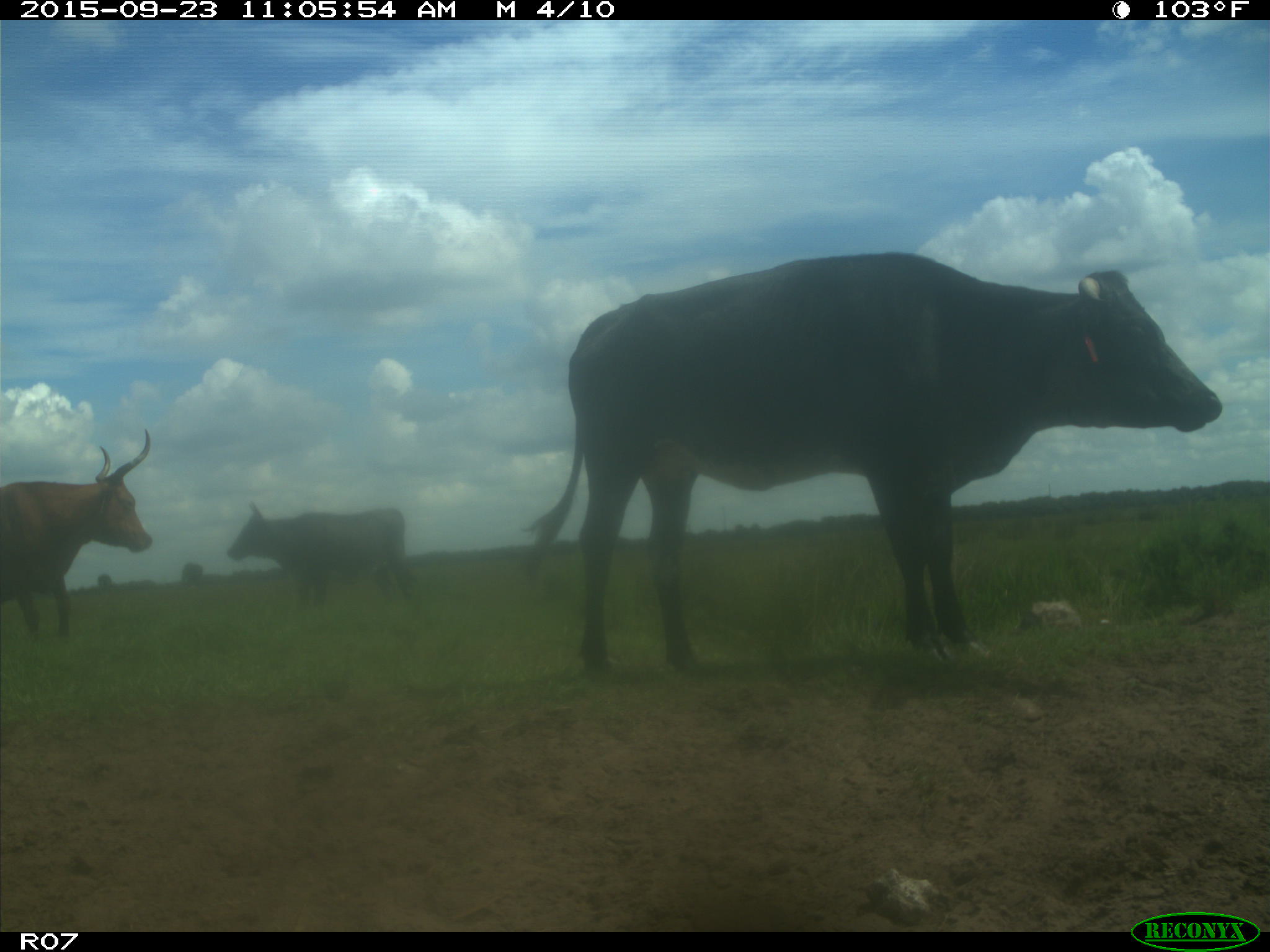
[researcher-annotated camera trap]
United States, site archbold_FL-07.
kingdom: Animalia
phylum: Chordata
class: Mammalia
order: Artiodactyla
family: Bovidae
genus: Bos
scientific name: Bos taurus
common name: domestic cow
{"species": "Bos taurus (domestic cow)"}